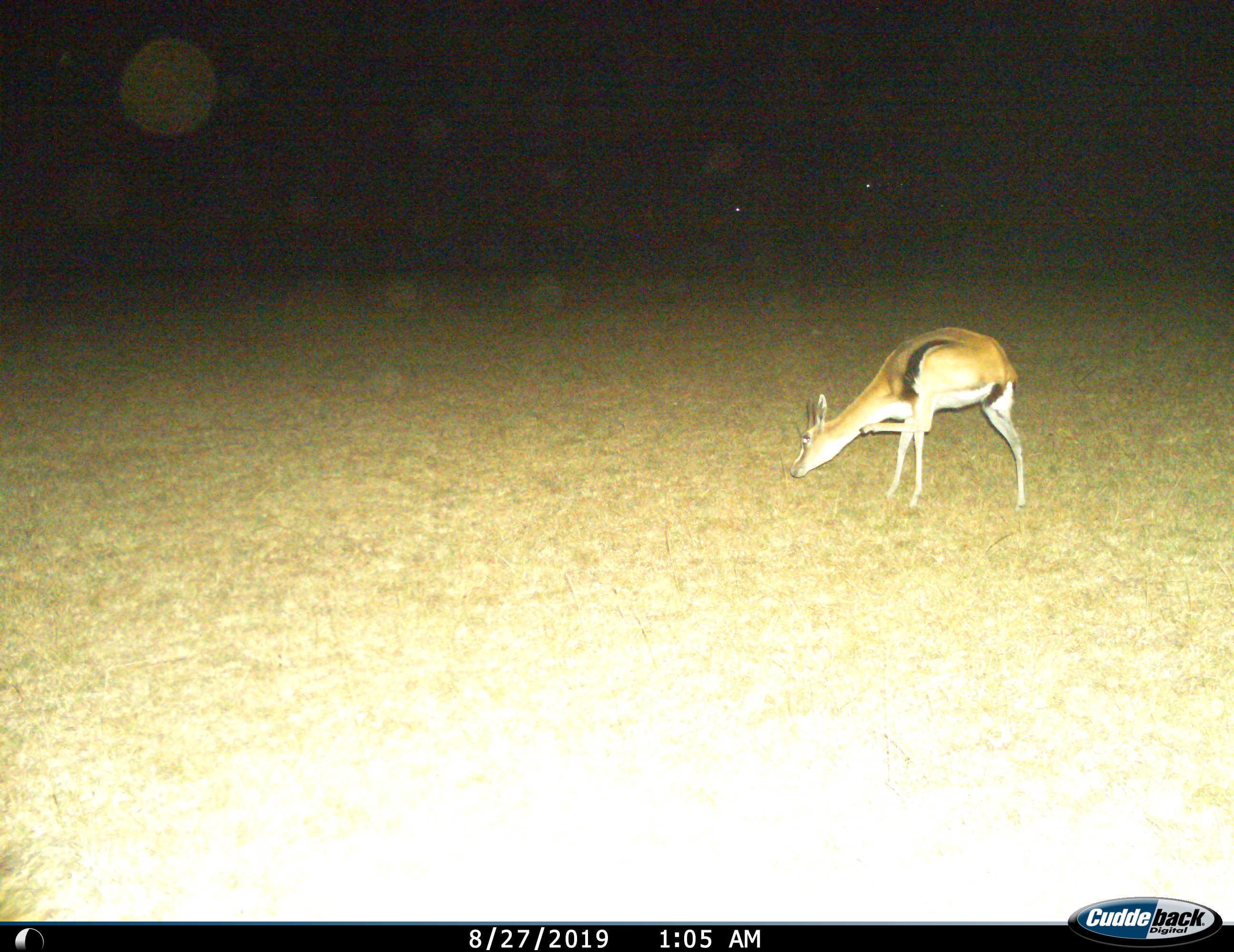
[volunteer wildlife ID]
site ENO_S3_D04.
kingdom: Animalia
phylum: Chordata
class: Mammalia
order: Artiodactyla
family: Bovidae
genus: Eudorcas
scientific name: Eudorcas thomsonii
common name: thomson's gazelle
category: gazellethomsons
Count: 1.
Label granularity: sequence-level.